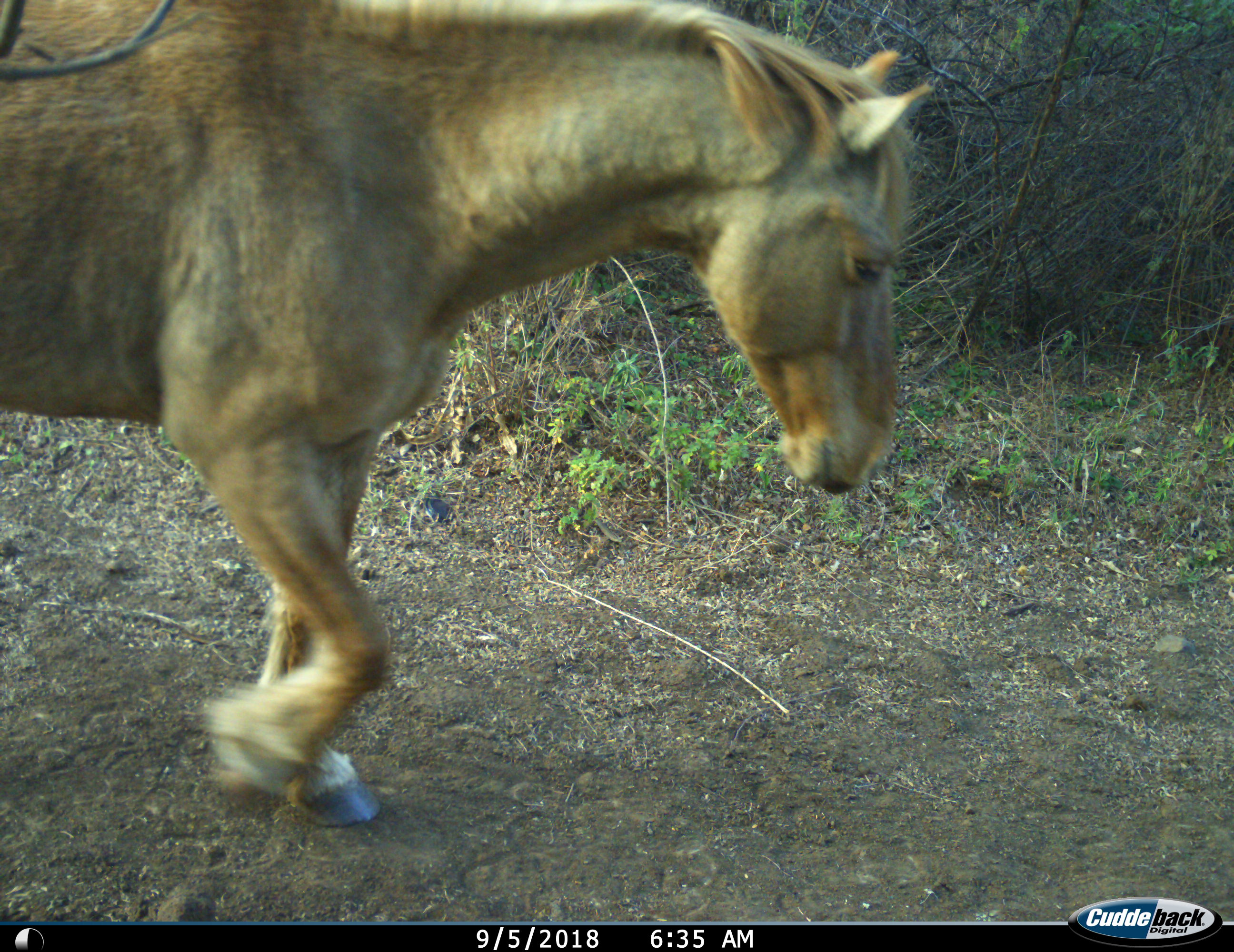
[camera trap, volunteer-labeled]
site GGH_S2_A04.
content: unidentified animal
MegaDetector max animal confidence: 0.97